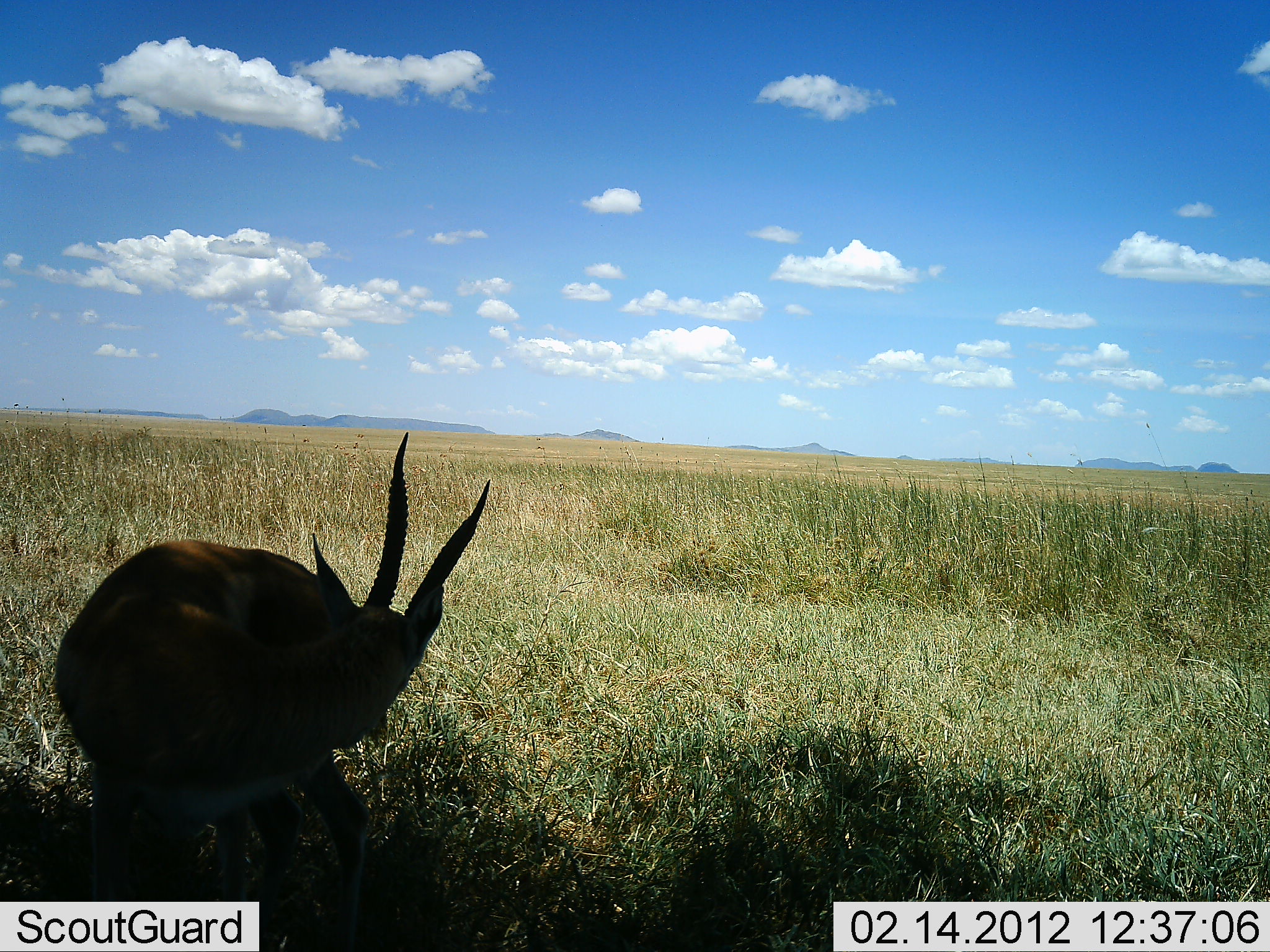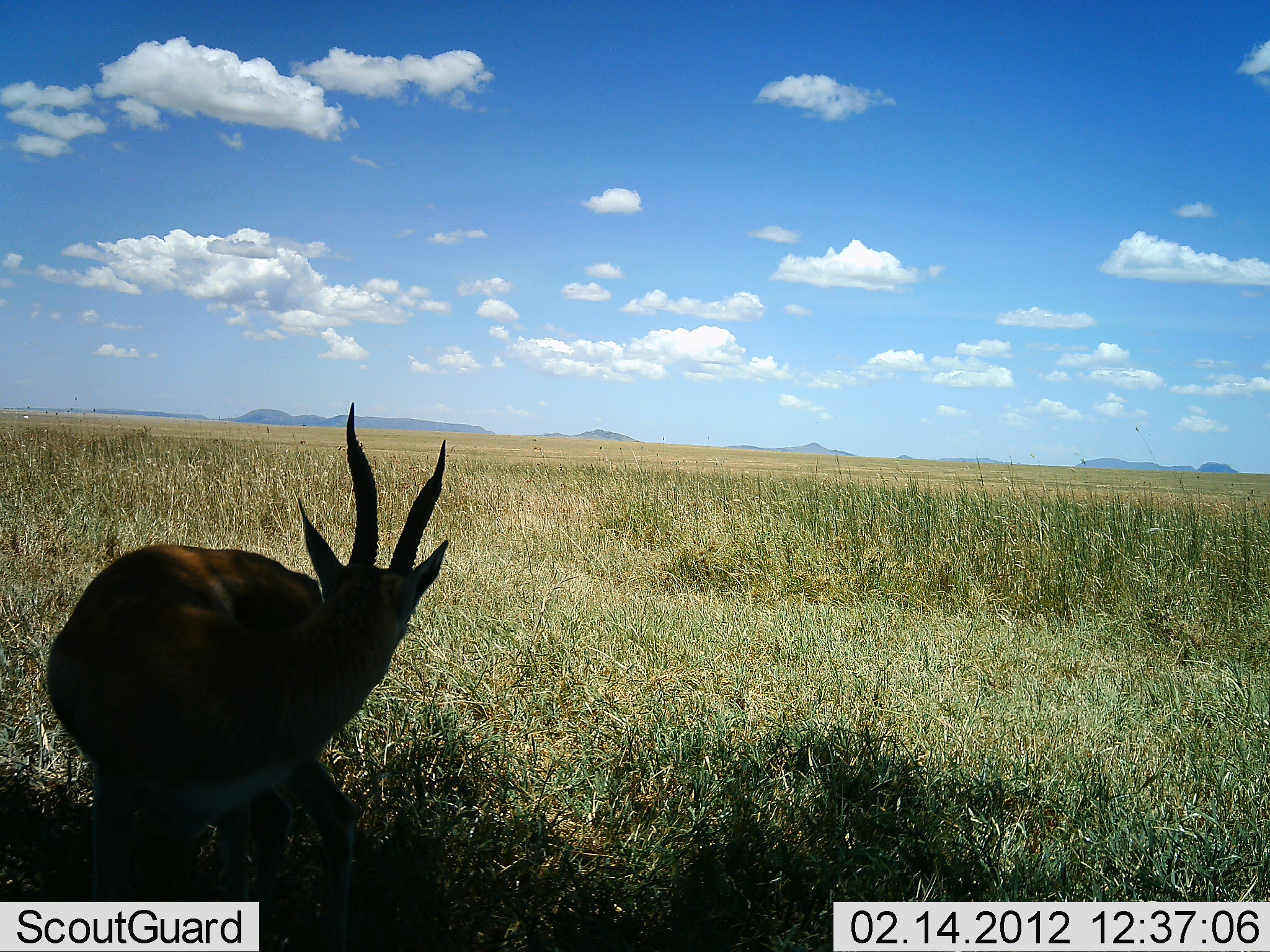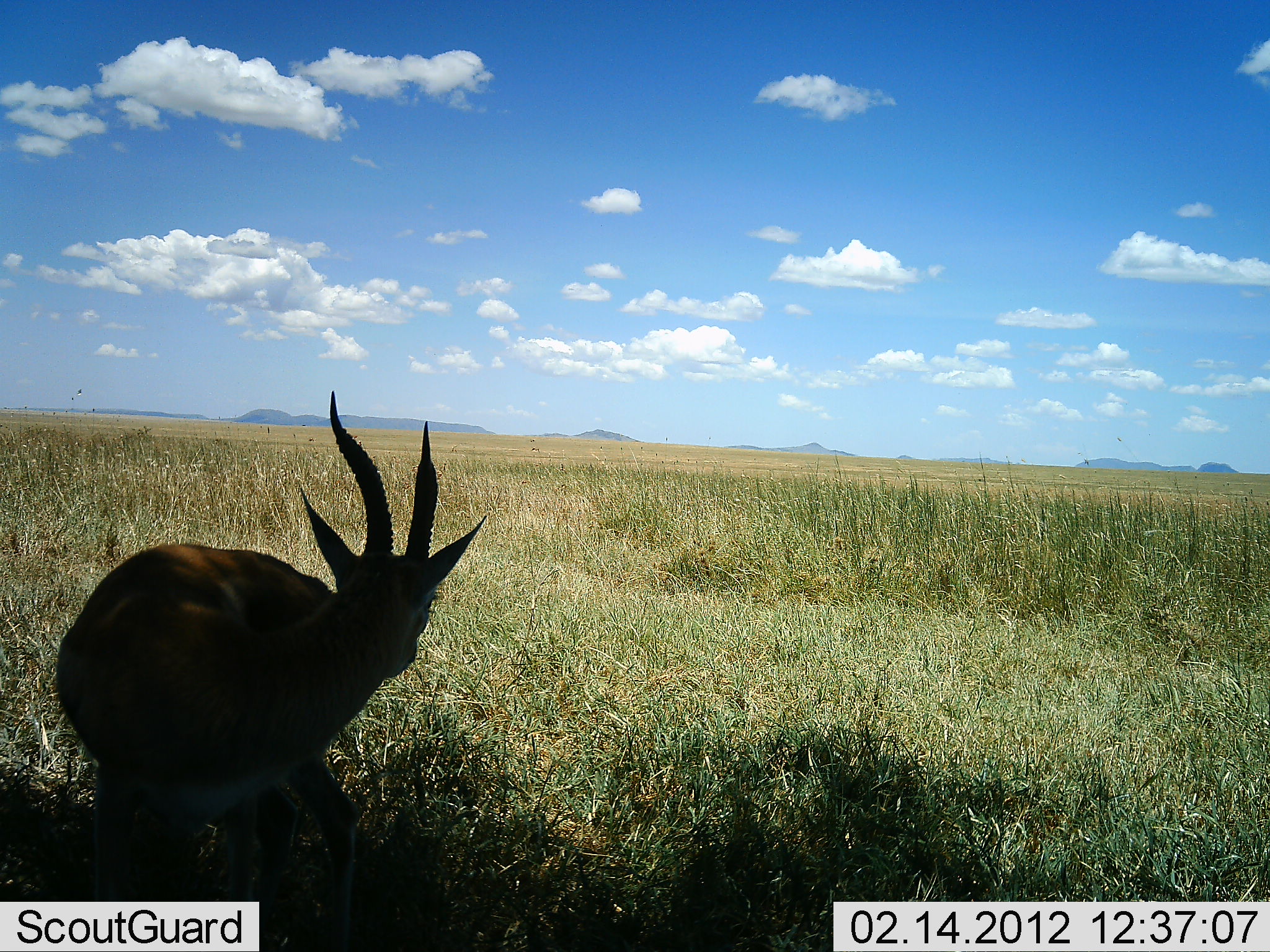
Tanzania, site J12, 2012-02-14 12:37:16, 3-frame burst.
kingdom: Animalia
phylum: Chordata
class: Mammalia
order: Artiodactyla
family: Bovidae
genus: Eudorcas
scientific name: Eudorcas thomsonii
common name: thomson's gazelle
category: gazellethomsons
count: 1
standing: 62%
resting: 23%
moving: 0%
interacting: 15%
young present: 0%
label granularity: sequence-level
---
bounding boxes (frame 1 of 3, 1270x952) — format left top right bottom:
animal: 50 430 501 952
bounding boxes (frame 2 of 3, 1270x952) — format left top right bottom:
animal: 42 400 473 952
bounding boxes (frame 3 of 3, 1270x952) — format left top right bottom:
animal: 44 386 495 952